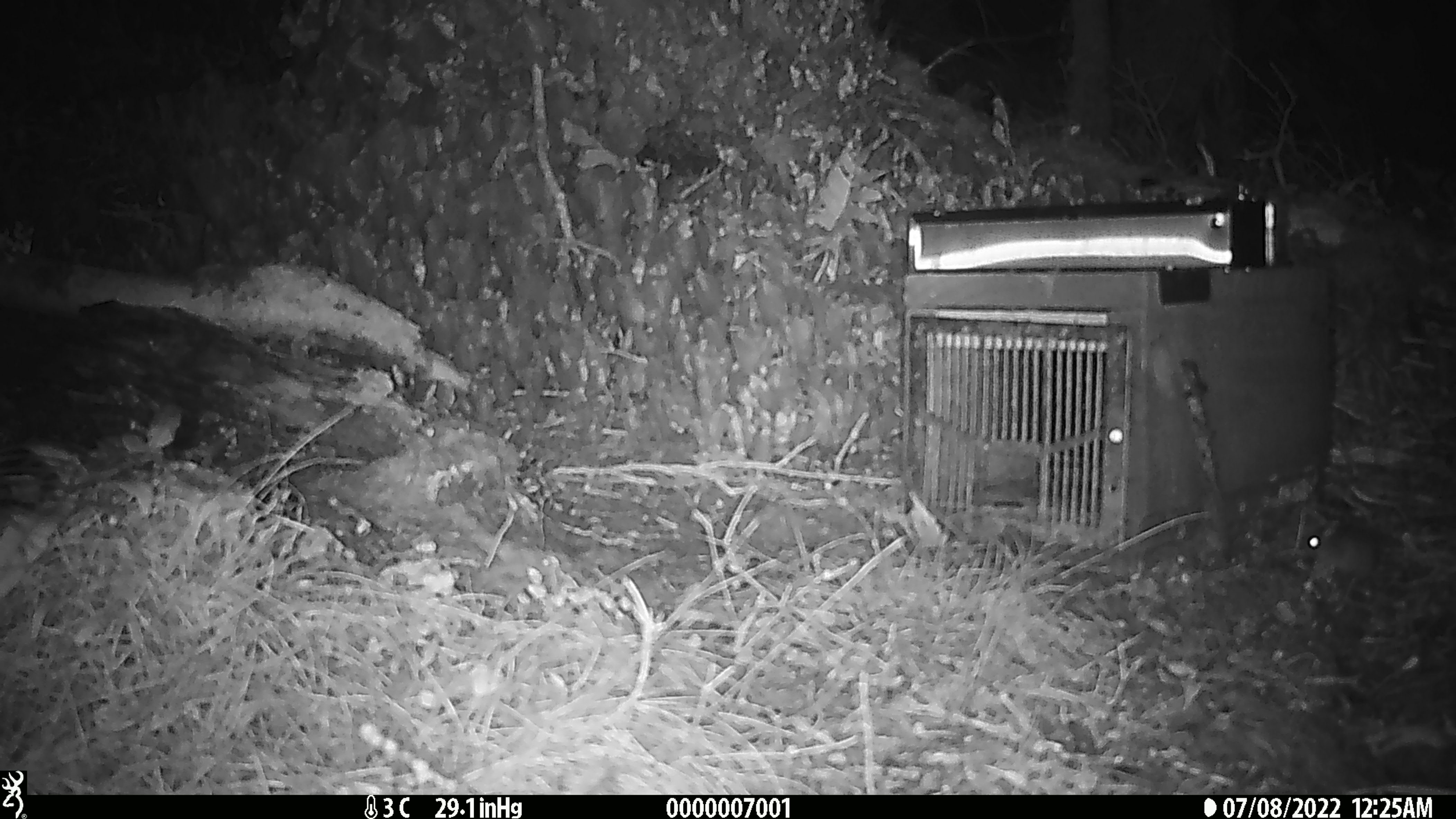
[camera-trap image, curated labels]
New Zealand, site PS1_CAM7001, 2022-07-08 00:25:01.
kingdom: Animalia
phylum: Chordata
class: Mammalia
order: Rodentia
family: Muridae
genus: Mus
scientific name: Mus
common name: mouse